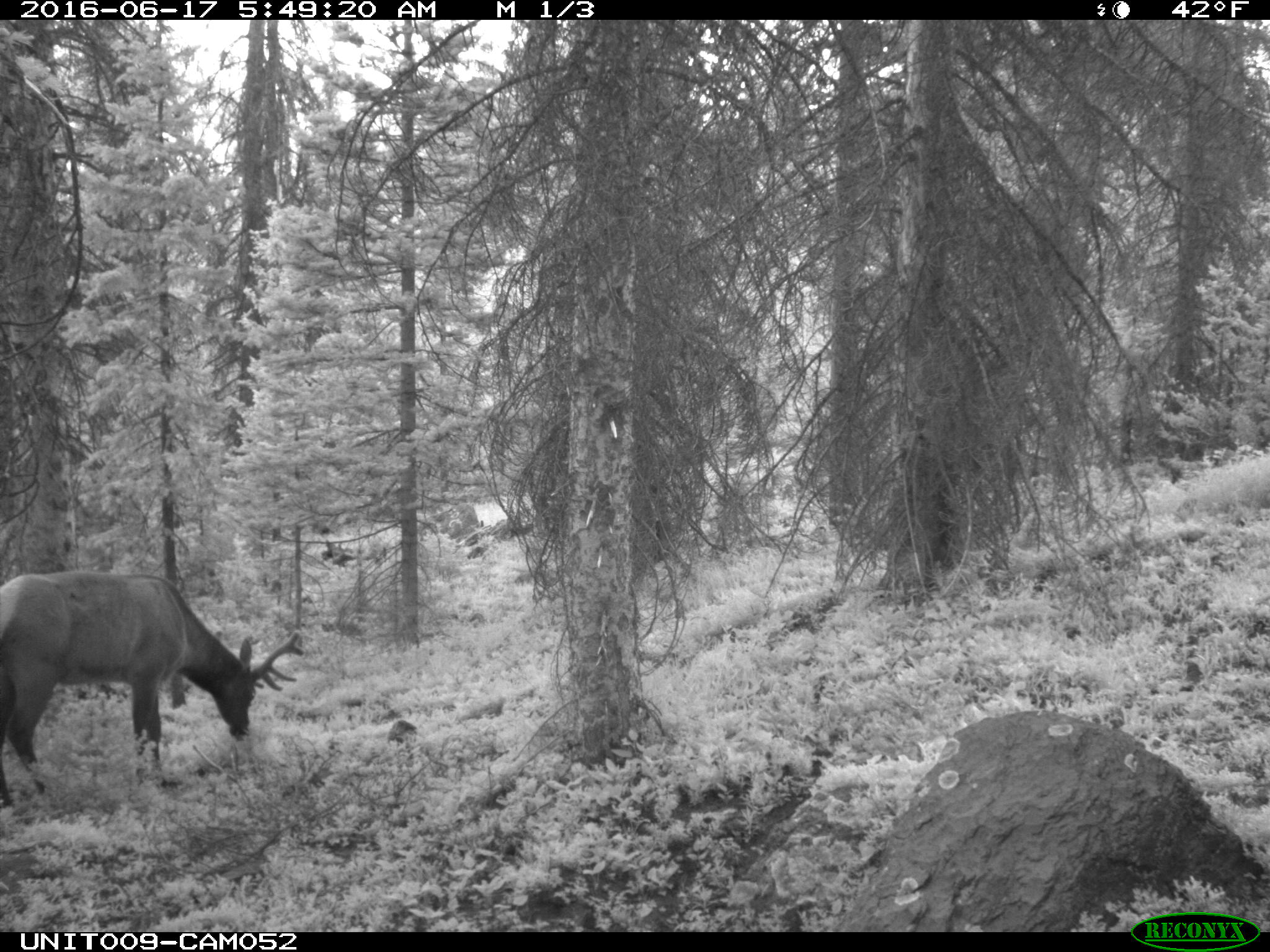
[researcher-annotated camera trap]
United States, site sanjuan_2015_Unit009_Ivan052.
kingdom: Animalia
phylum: Chordata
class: Mammalia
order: Artiodactyla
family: Cervidae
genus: Cervus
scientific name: Cervus elaphus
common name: red deer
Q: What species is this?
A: Cervus elaphus (red deer).